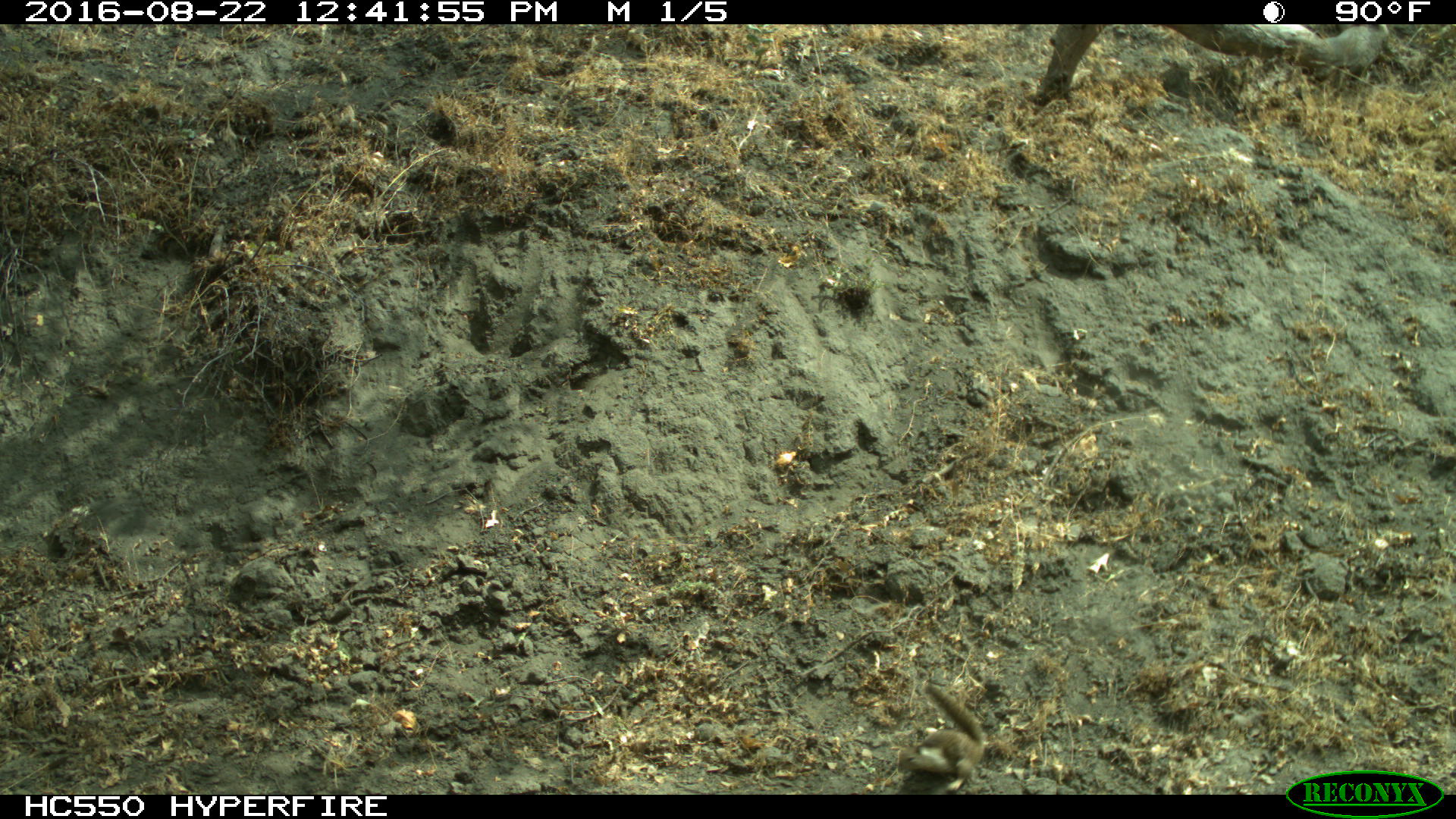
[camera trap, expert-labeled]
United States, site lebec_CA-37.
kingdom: Animalia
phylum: Chordata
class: Mammalia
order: Rodentia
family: Sciuridae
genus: Otospermophilus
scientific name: Otospermophilus beecheyi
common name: california ground squirrel